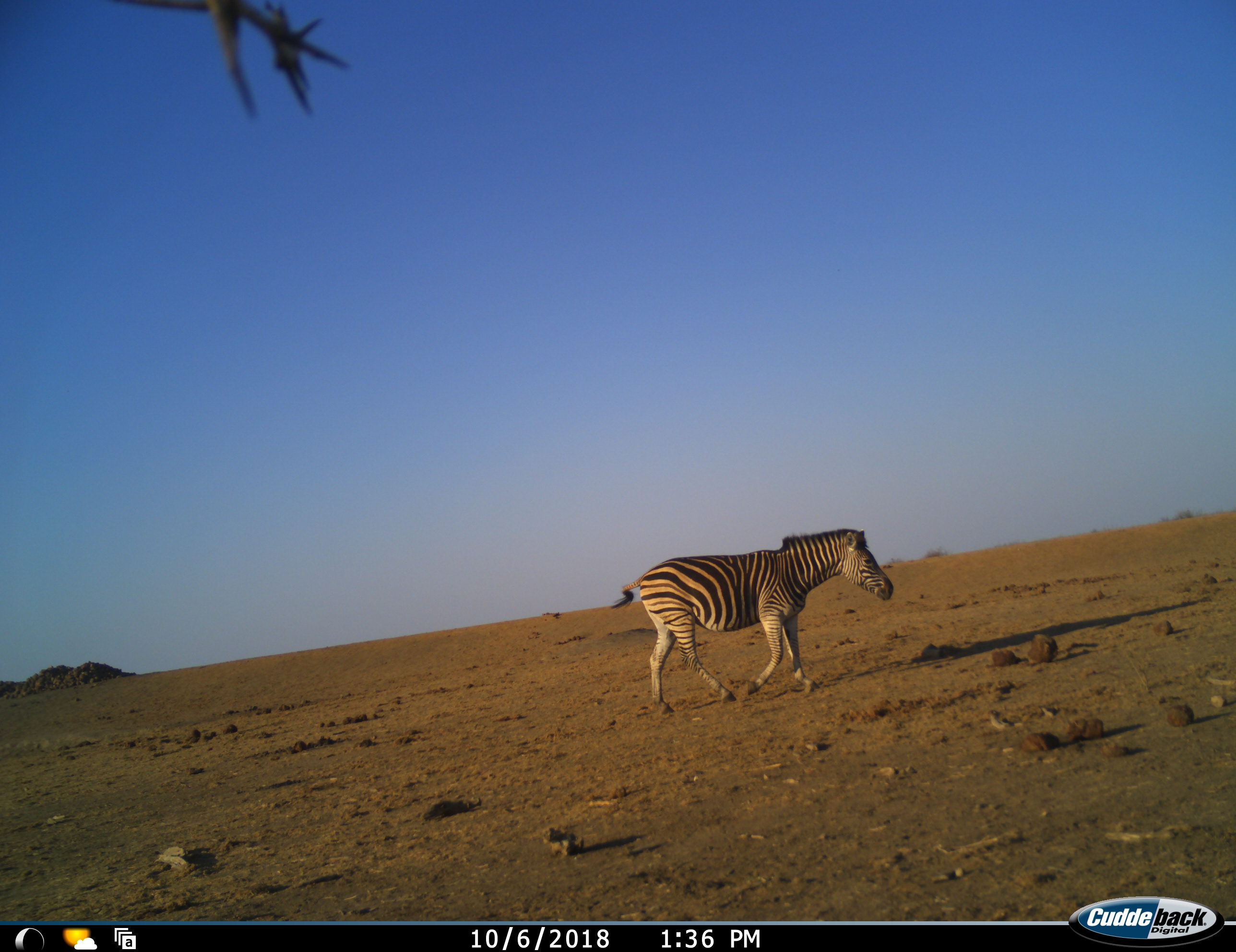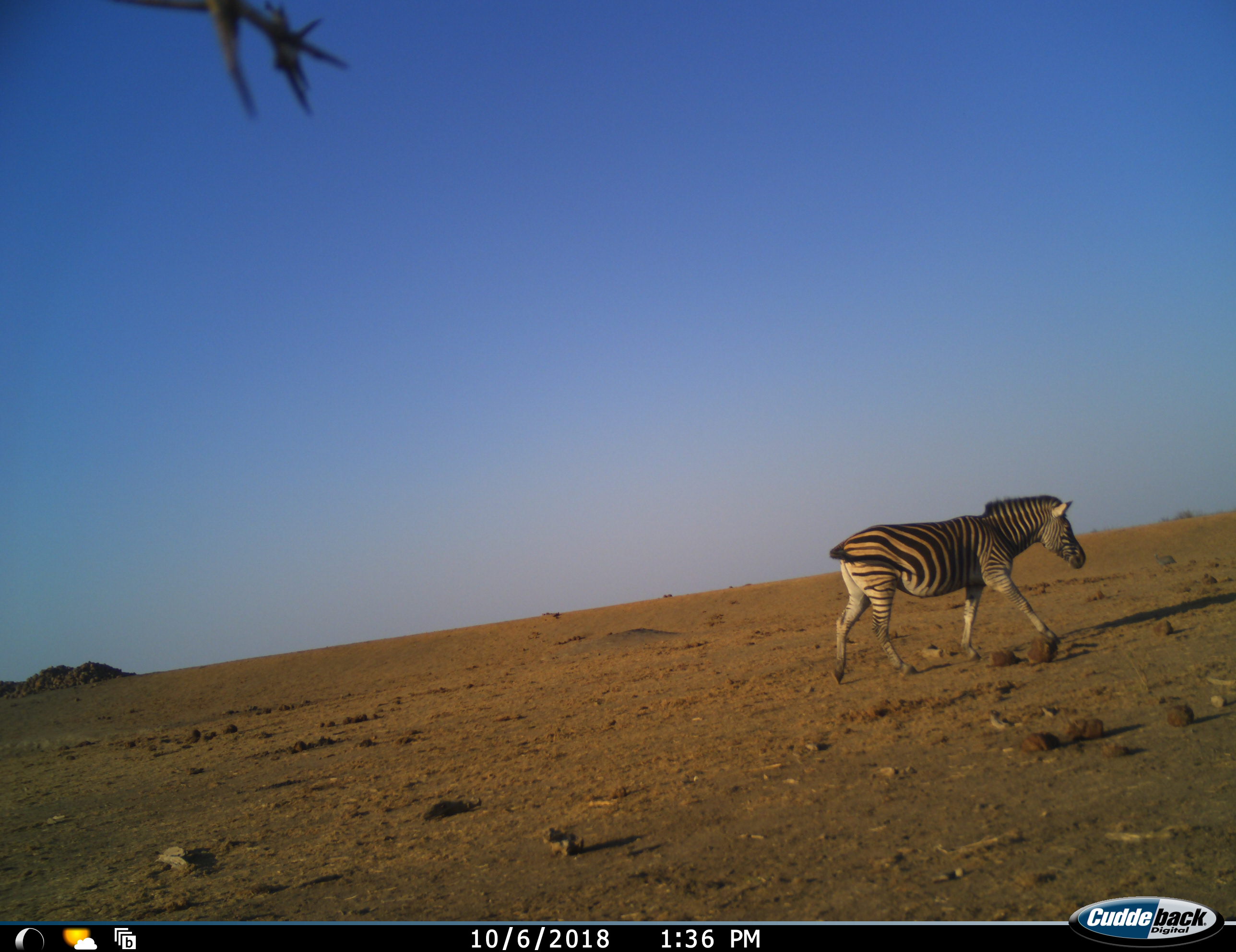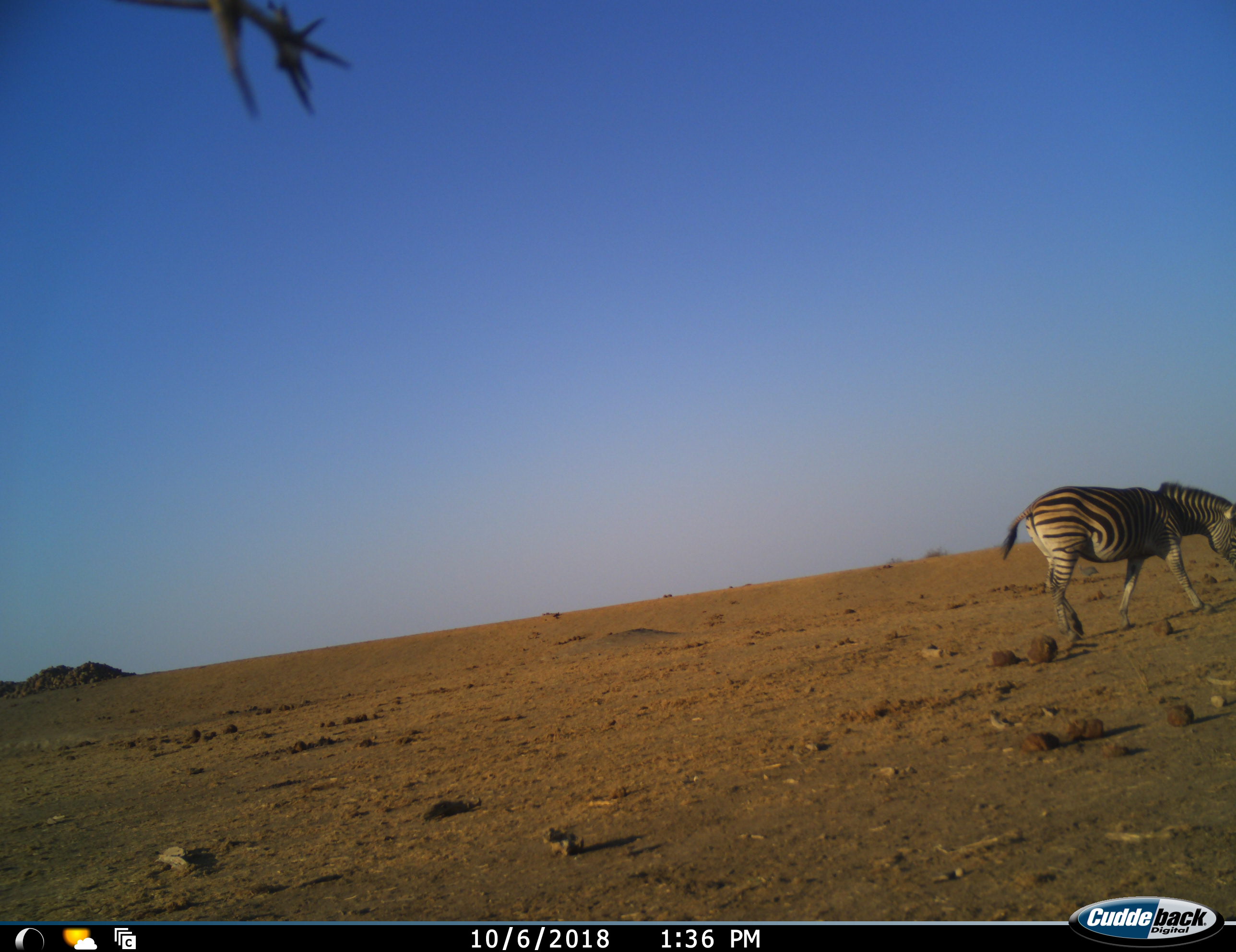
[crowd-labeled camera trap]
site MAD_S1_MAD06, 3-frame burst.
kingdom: Animalia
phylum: Chordata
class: Mammalia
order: Perissodactyla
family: Equidae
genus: Equus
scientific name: Equus quagga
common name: plains zebra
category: zebraplains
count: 1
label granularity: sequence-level